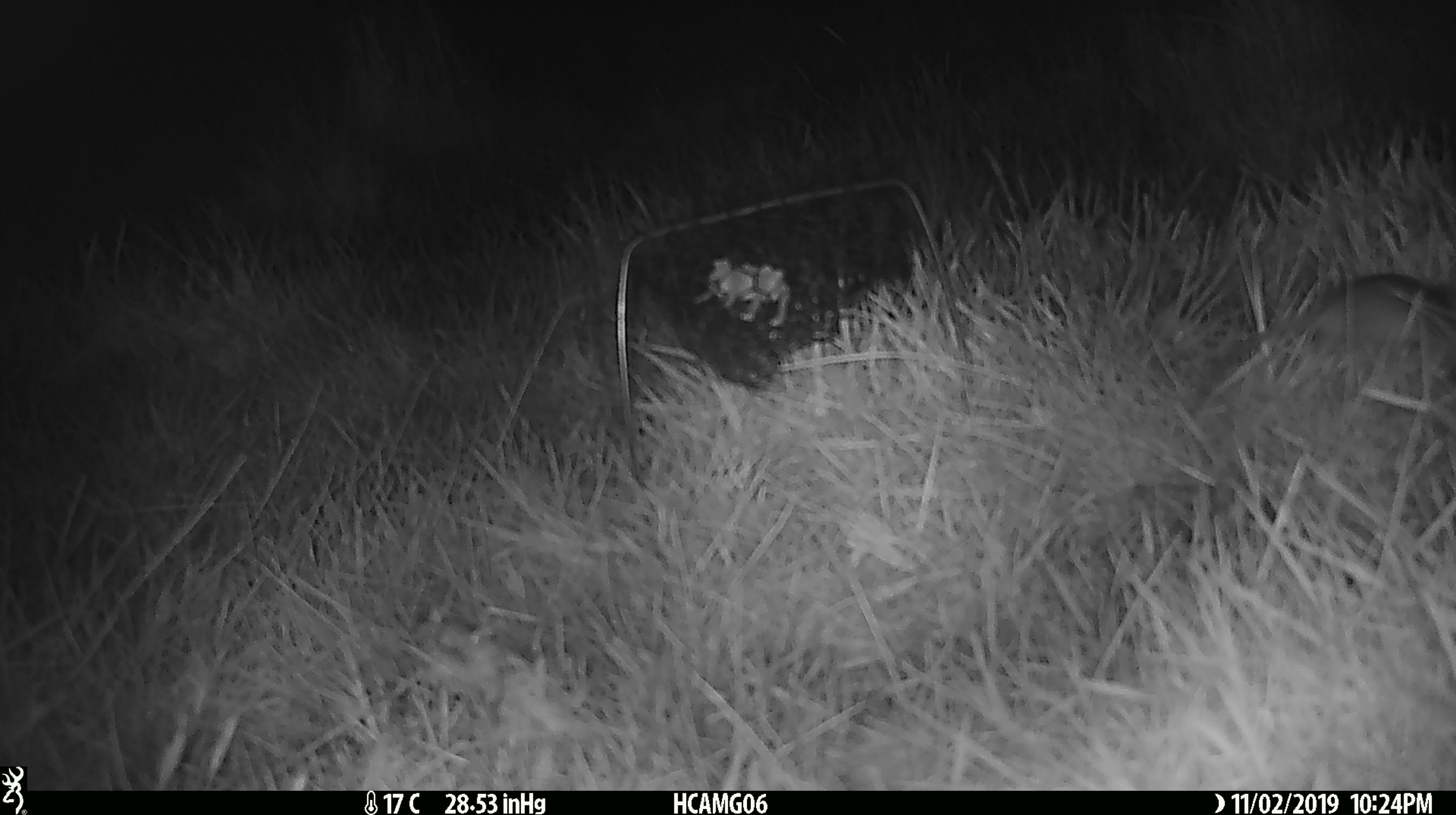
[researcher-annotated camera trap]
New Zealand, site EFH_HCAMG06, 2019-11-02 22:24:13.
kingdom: Animalia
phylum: Chordata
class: Mammalia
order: Rodentia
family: Muridae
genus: Mus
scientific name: Mus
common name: mouse